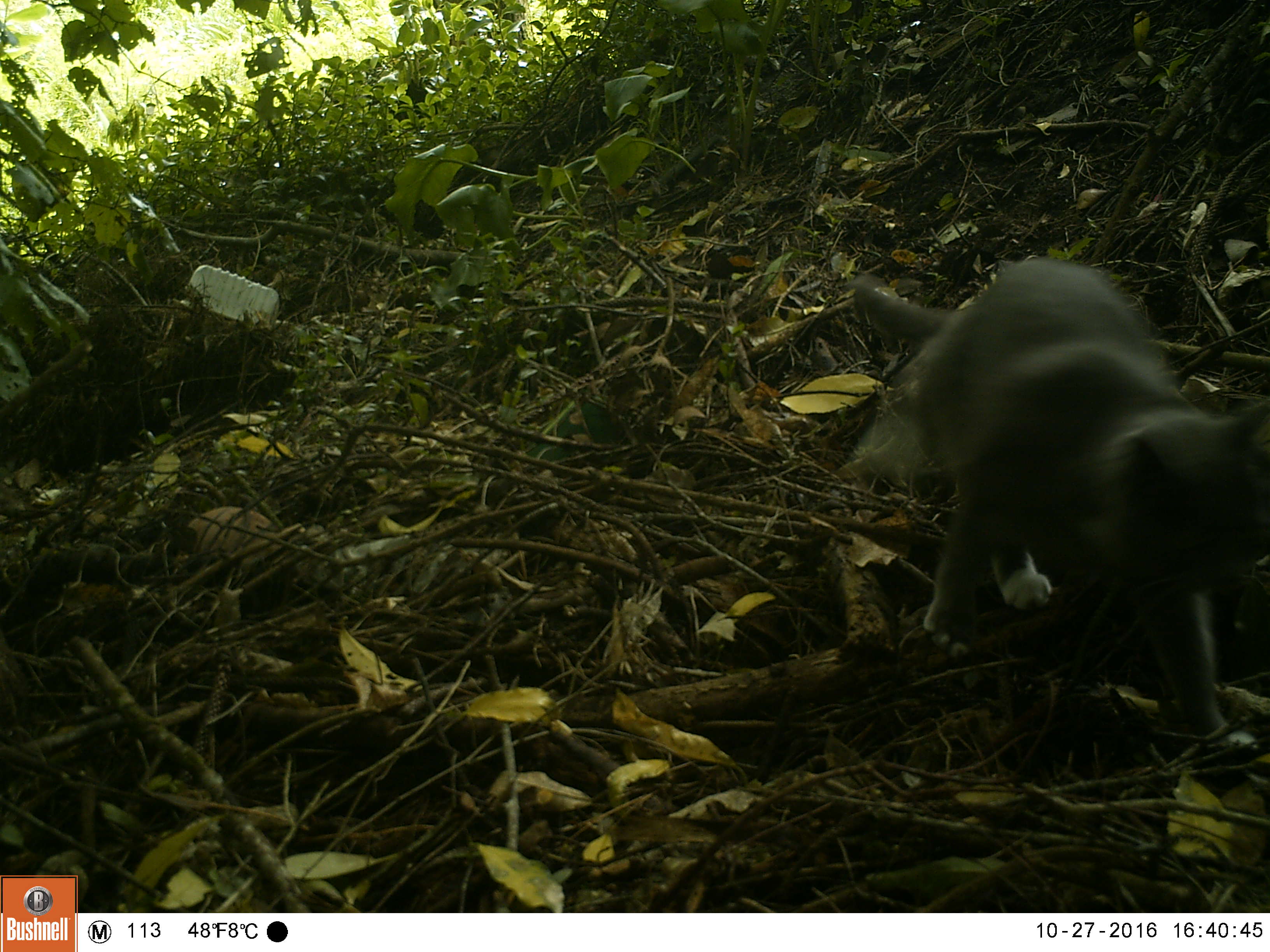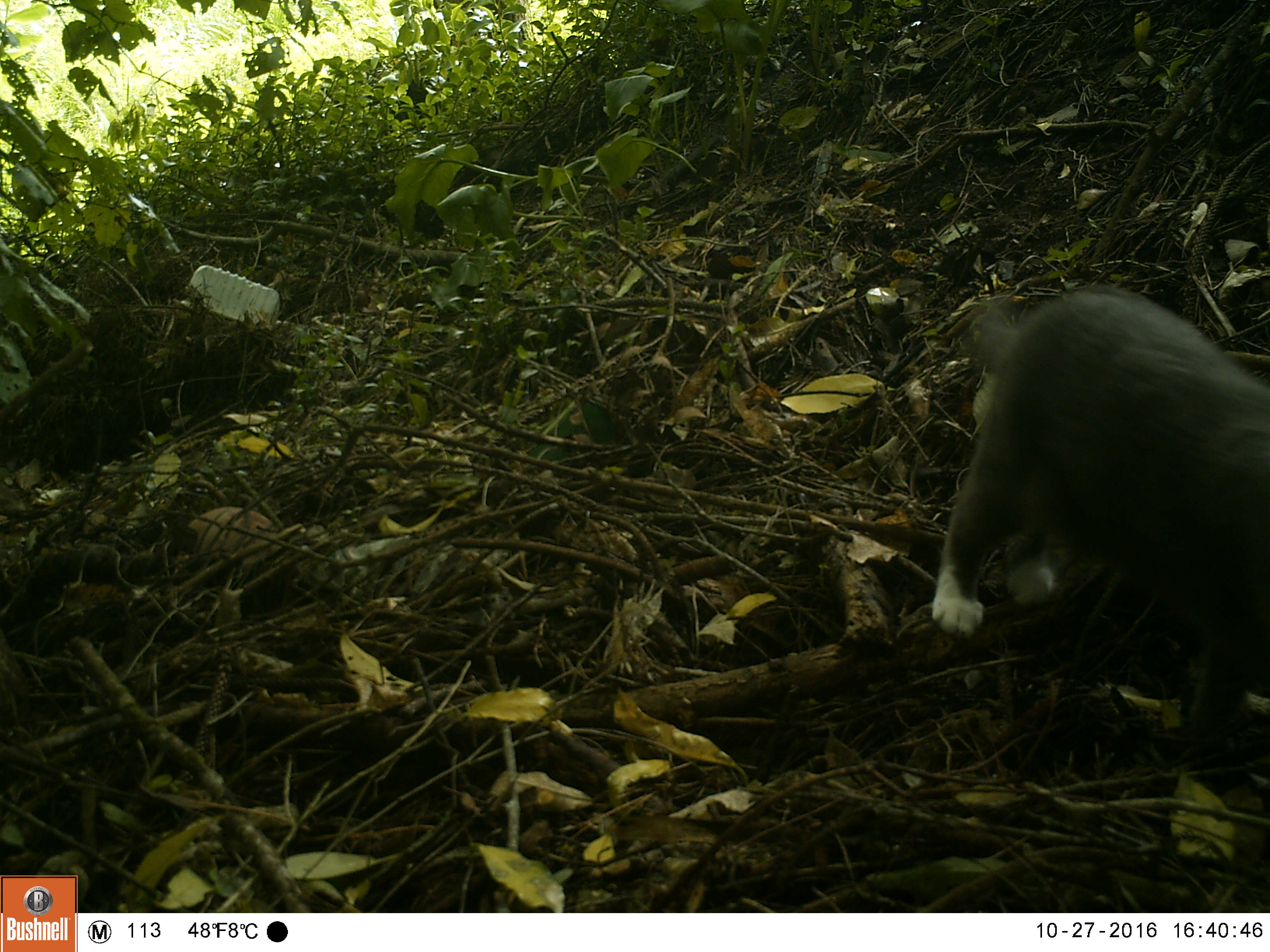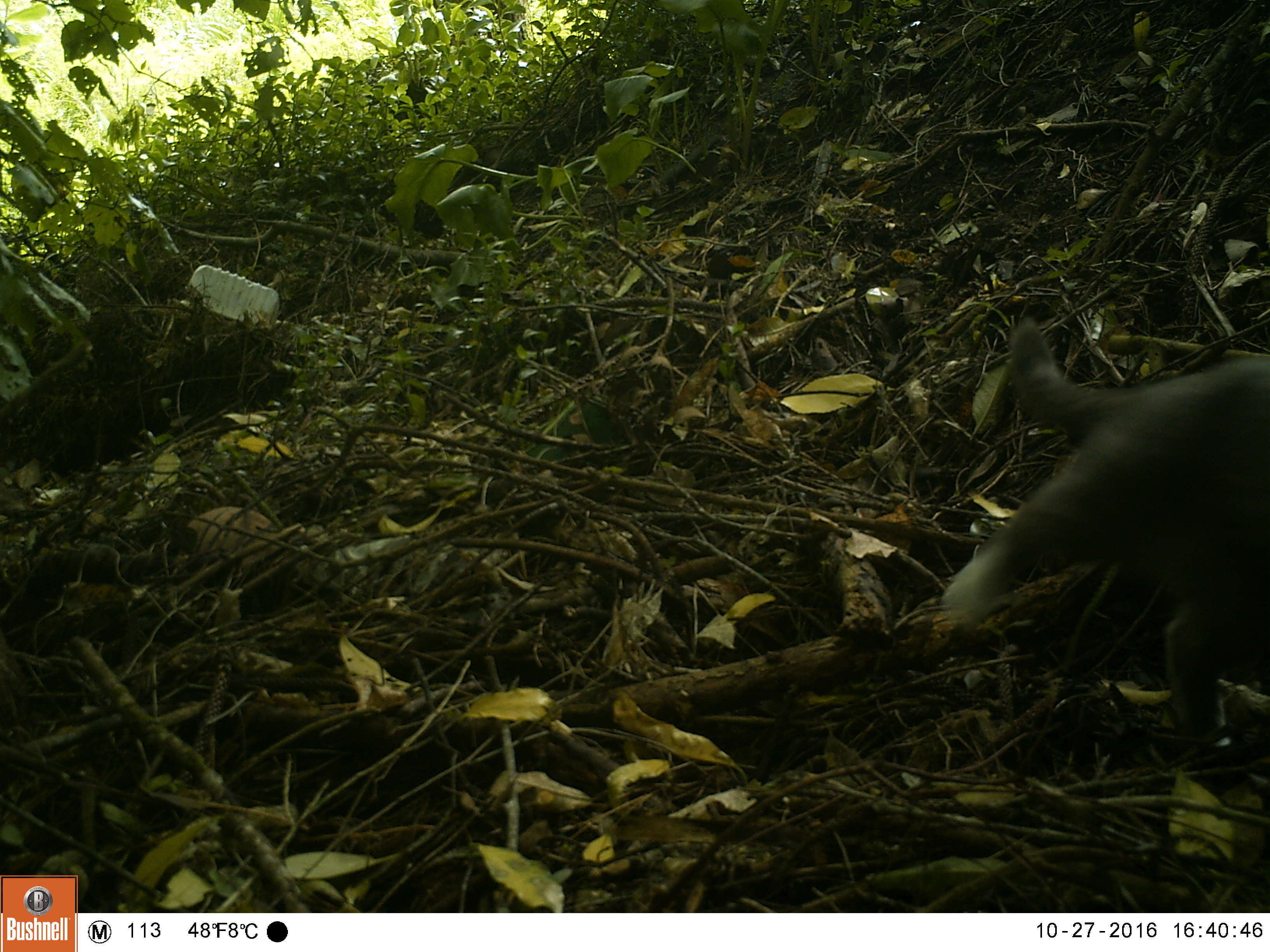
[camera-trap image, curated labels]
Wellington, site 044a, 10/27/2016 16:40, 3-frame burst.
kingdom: Animalia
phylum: Chordata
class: Mammalia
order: Carnivora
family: Felidae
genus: Felis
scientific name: Felis catus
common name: cat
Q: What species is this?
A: Cat (Felis catus).